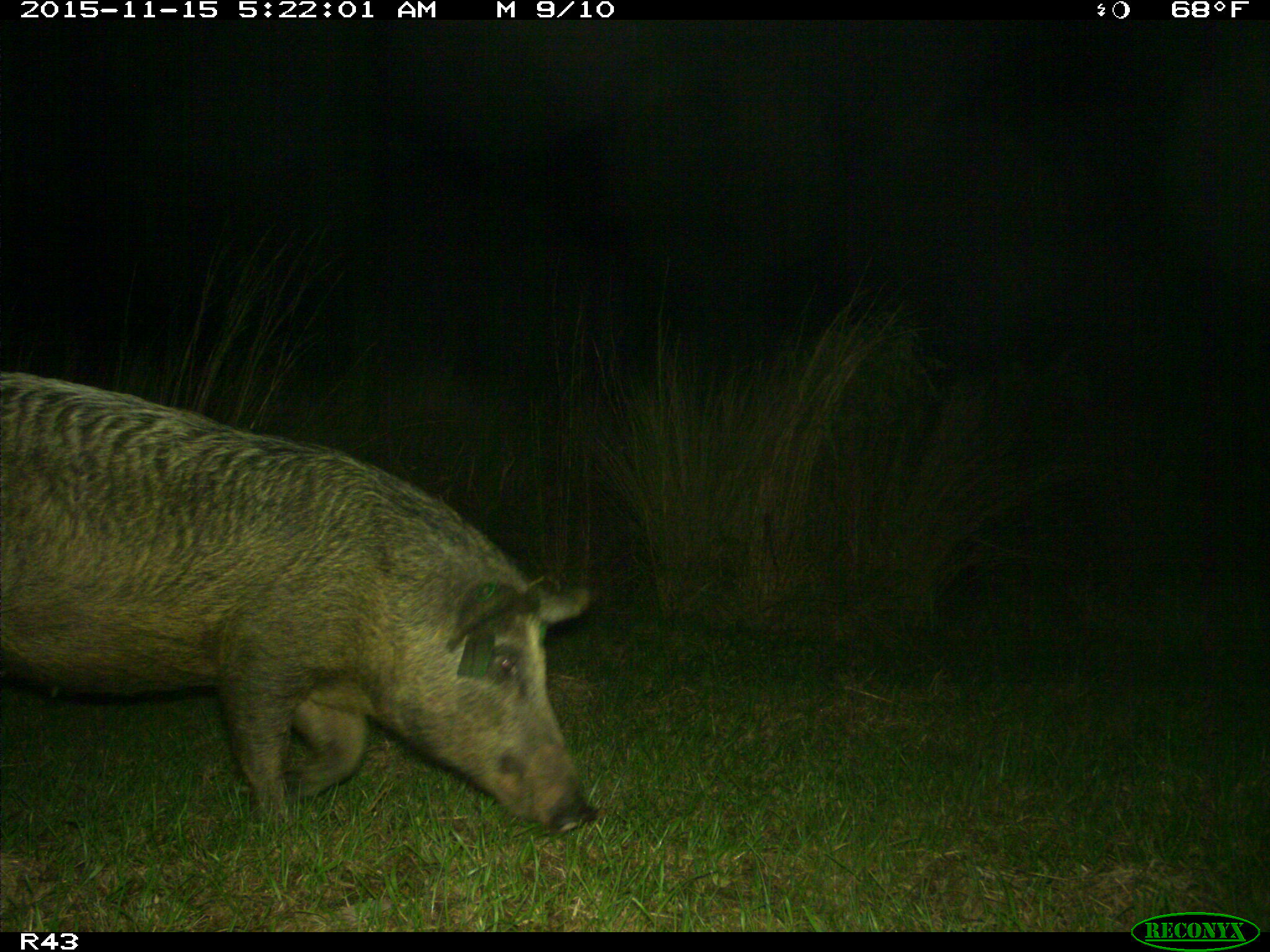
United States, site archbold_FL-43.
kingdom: Animalia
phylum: Chordata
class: Mammalia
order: Artiodactyla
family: Suidae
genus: Sus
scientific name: Sus scrofa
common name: wild boar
Sus scrofa (wild boar).